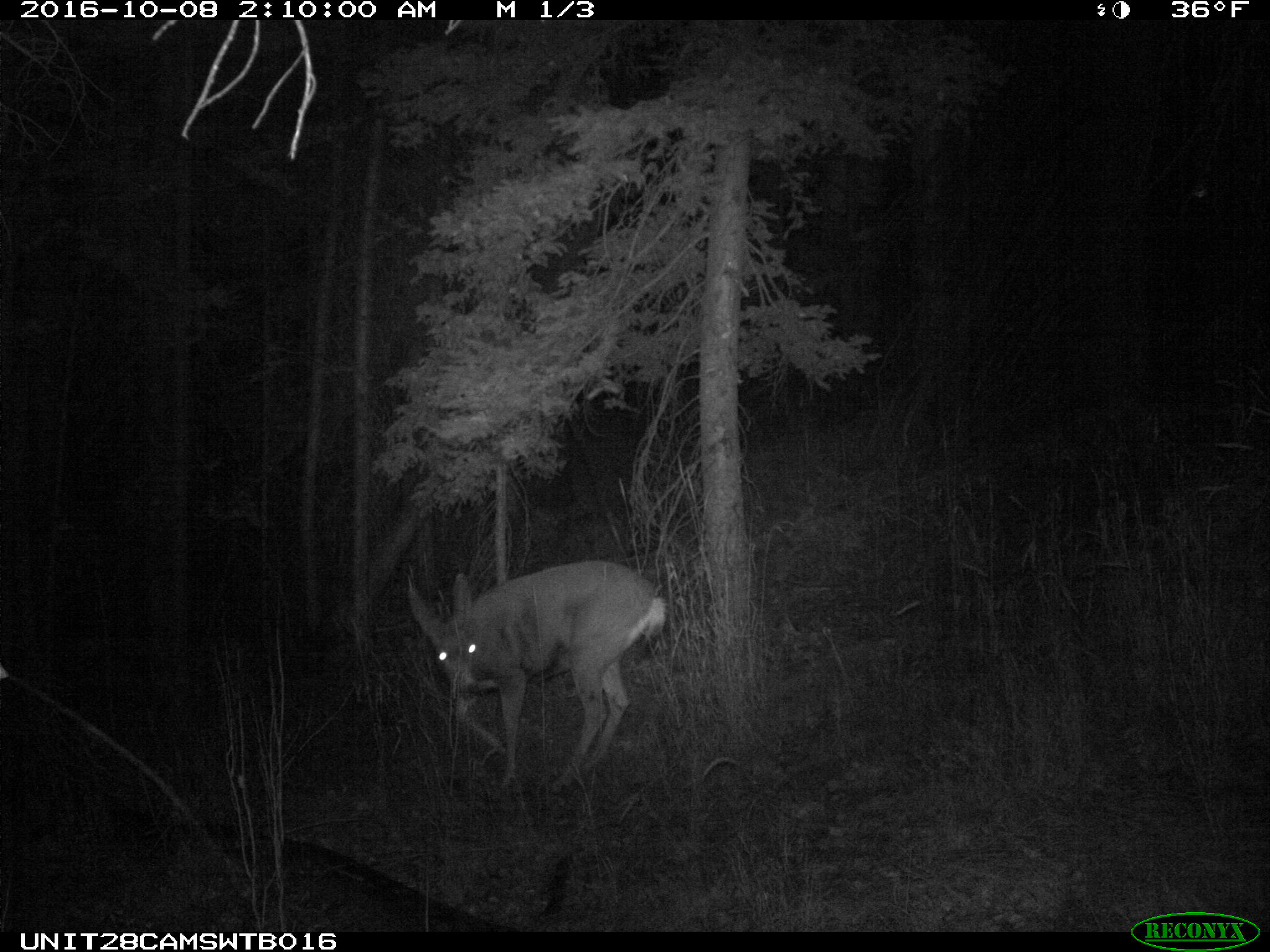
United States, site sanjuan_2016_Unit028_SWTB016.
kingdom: Animalia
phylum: Chordata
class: Mammalia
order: Artiodactyla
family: Cervidae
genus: Odocoileus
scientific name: Odocoileus hemionus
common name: mule deer